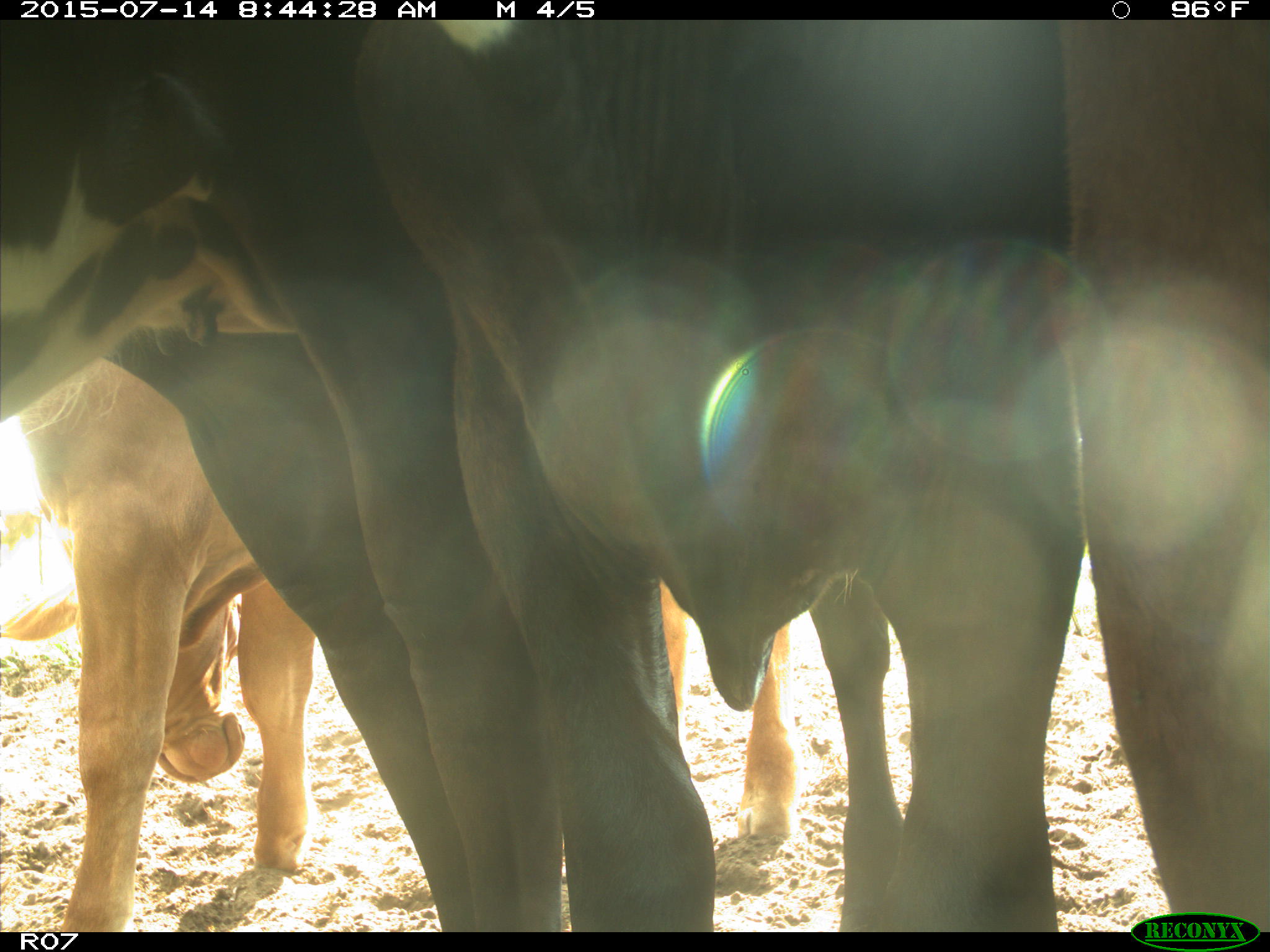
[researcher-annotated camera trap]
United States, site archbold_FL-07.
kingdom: Animalia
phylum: Chordata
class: Mammalia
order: Artiodactyla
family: Bovidae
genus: Bos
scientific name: Bos taurus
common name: domestic cow